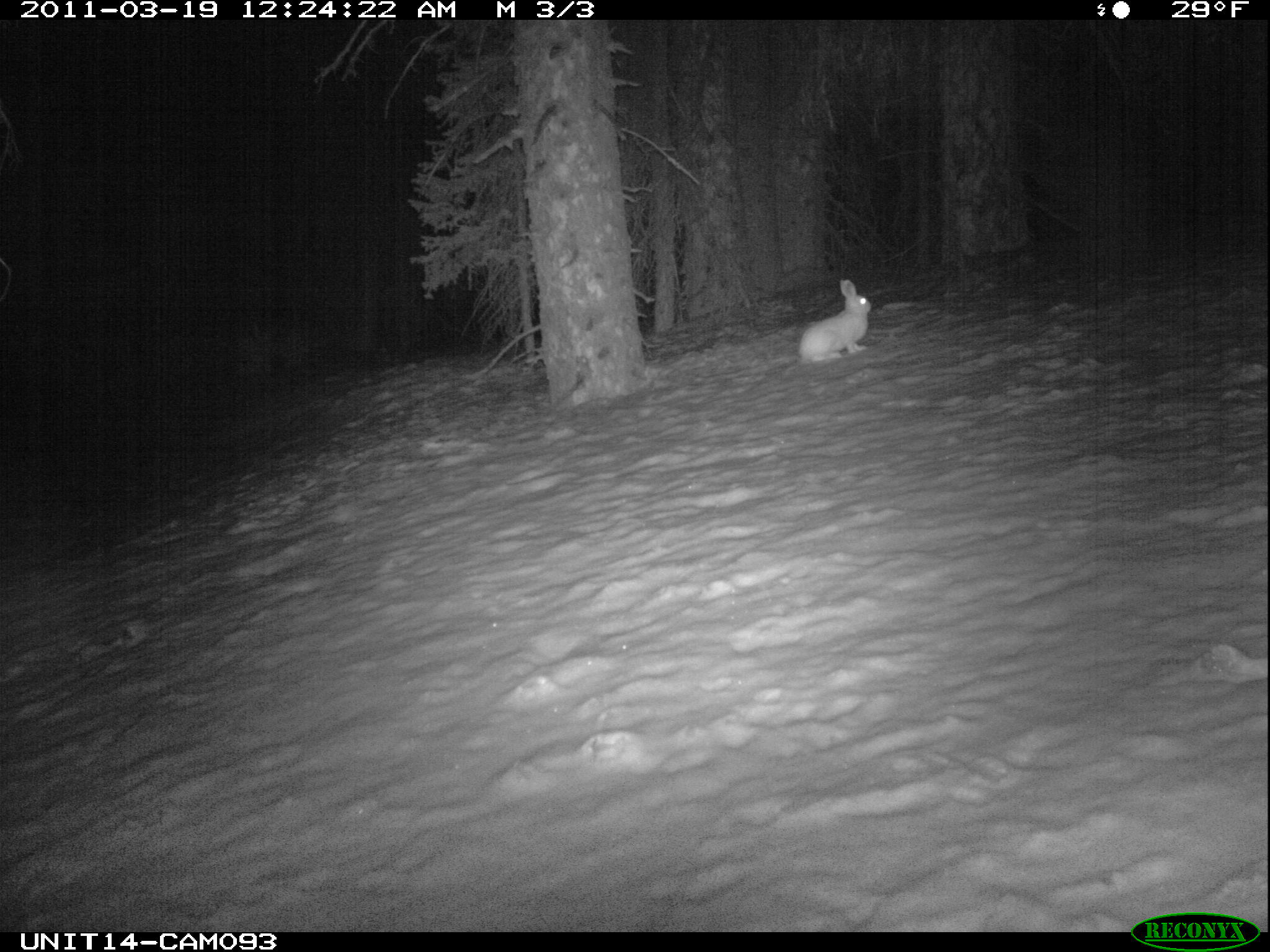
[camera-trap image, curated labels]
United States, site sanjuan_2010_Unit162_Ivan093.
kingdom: Animalia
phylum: Chordata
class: Mammalia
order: Lagomorpha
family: Leporidae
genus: Lepus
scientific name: Lepus americanus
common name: snowshoe hare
Lepus americanus (snowshoe hare).